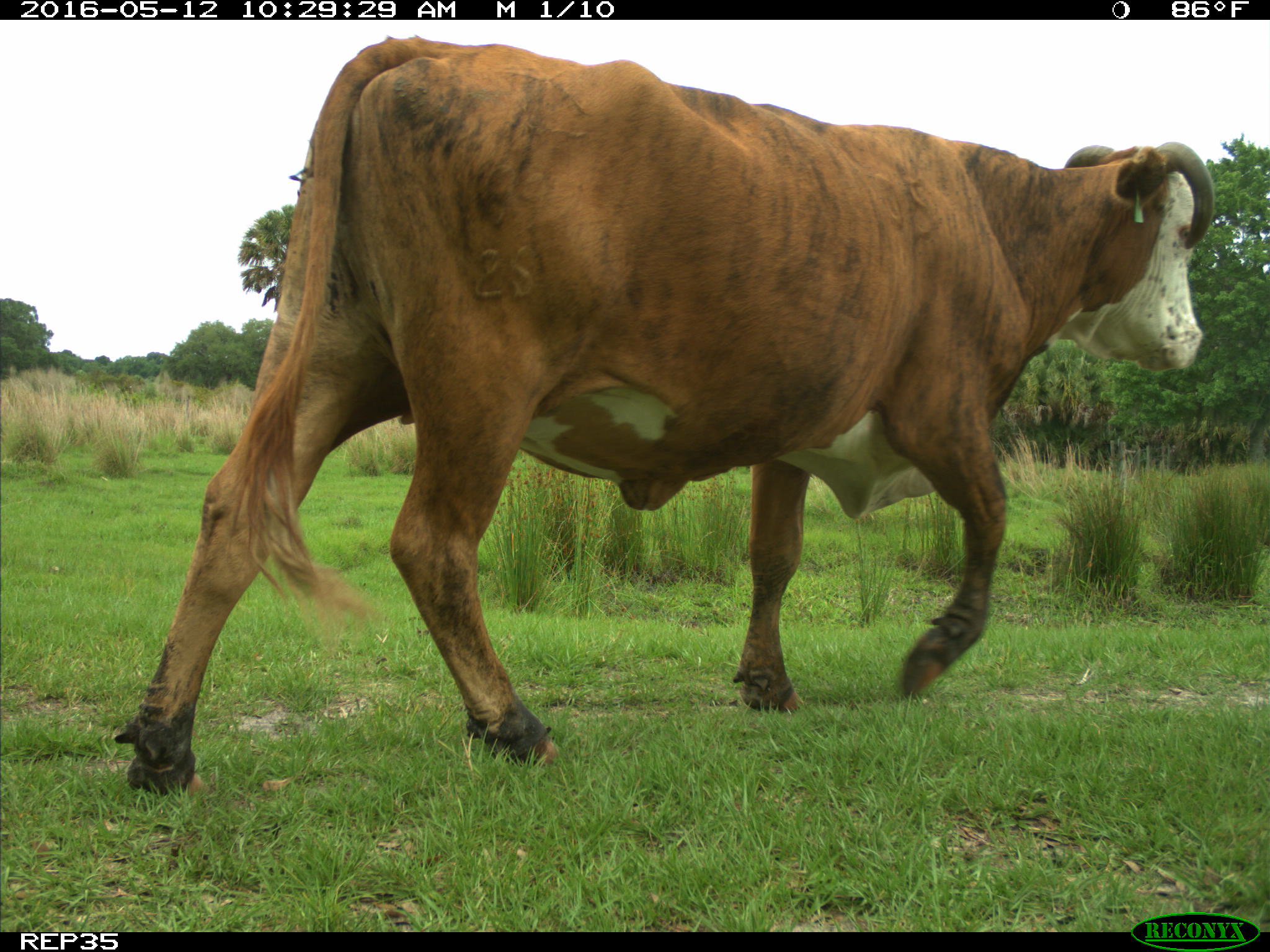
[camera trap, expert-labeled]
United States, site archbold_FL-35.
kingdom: Animalia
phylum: Chordata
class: Mammalia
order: Artiodactyla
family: Bovidae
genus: Bos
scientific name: Bos taurus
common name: domestic cow